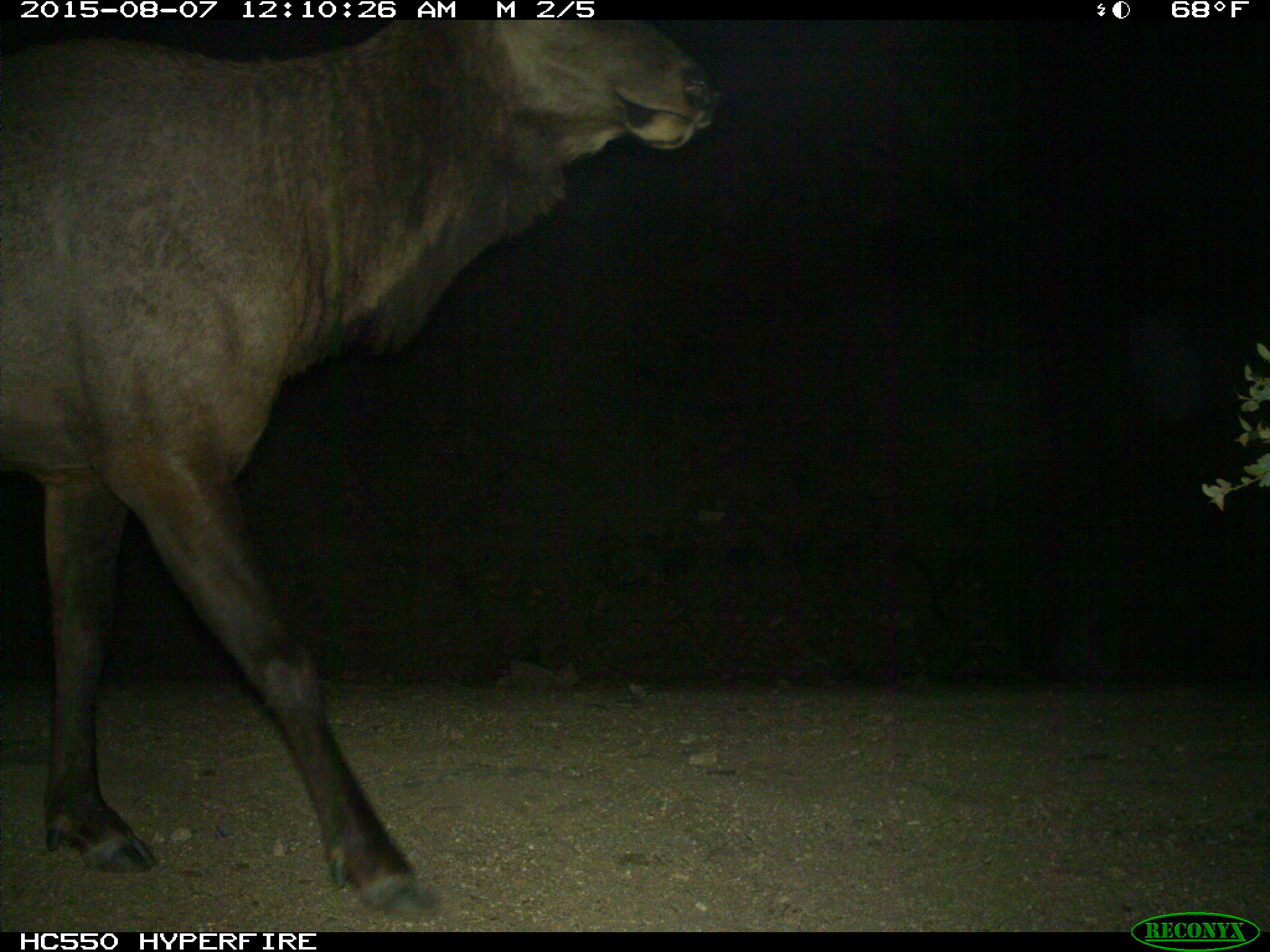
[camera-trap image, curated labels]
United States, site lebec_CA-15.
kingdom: Animalia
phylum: Chordata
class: Mammalia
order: Artiodactyla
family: Cervidae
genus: Cervus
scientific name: Cervus canadensis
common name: elk